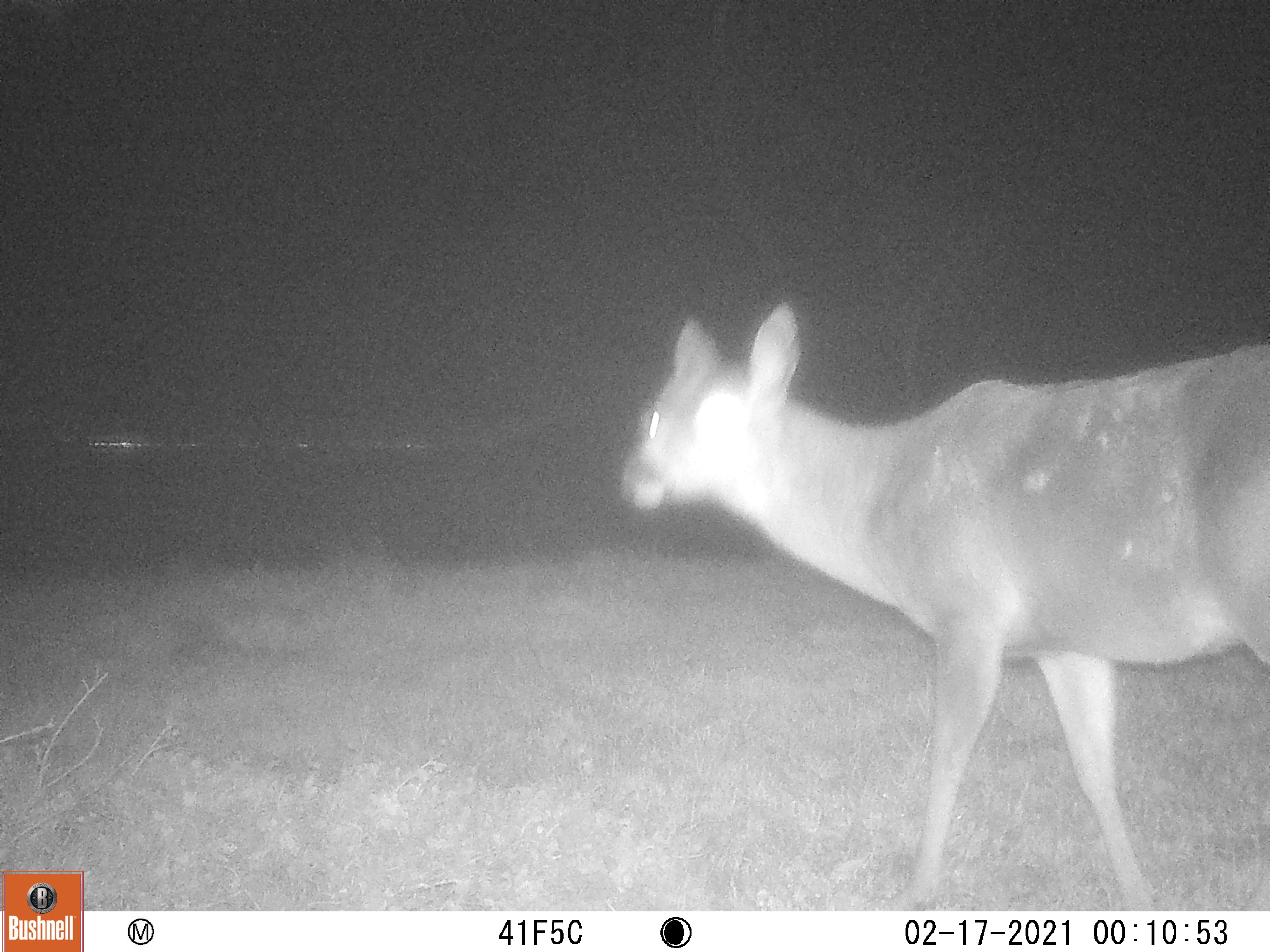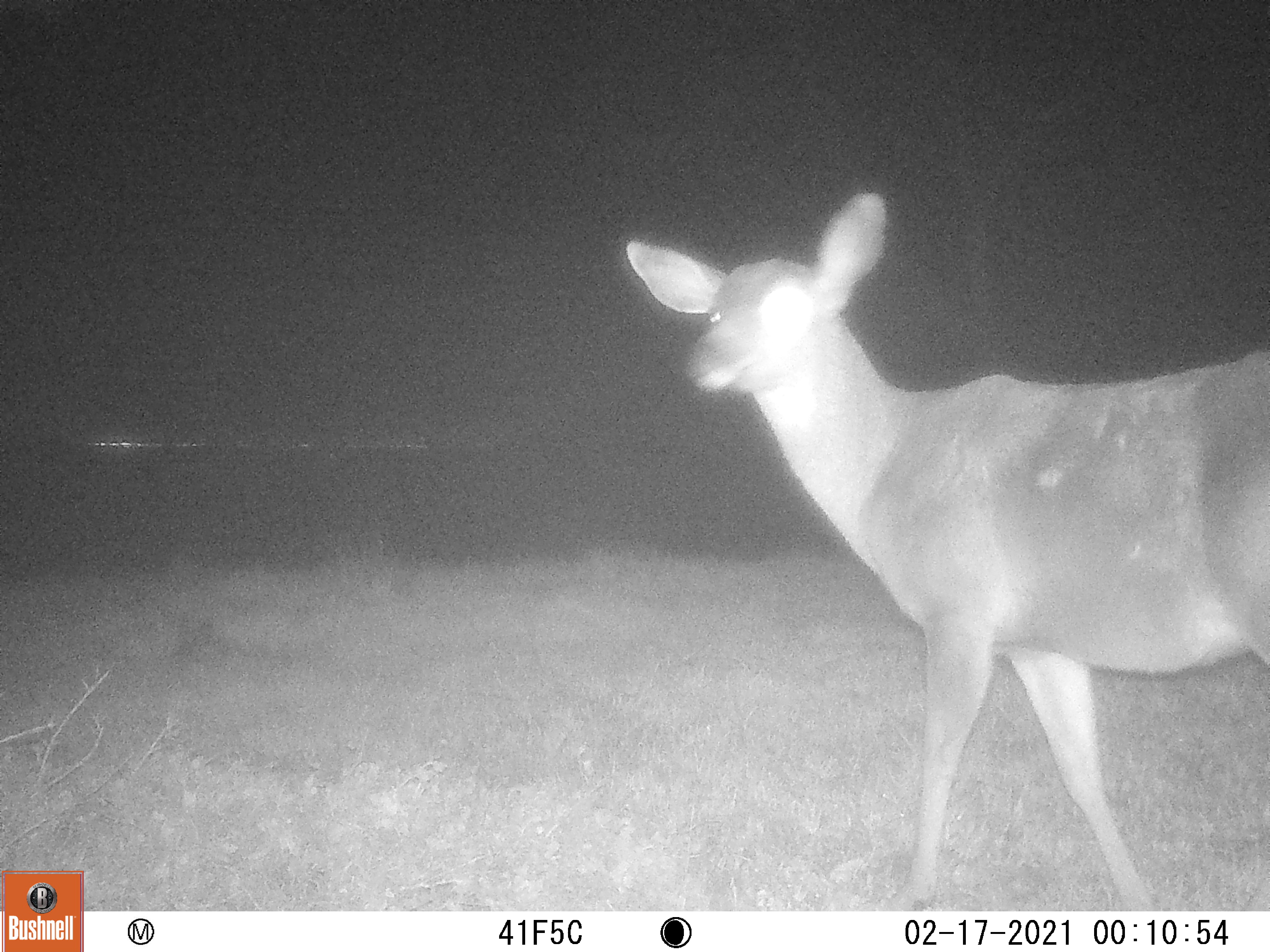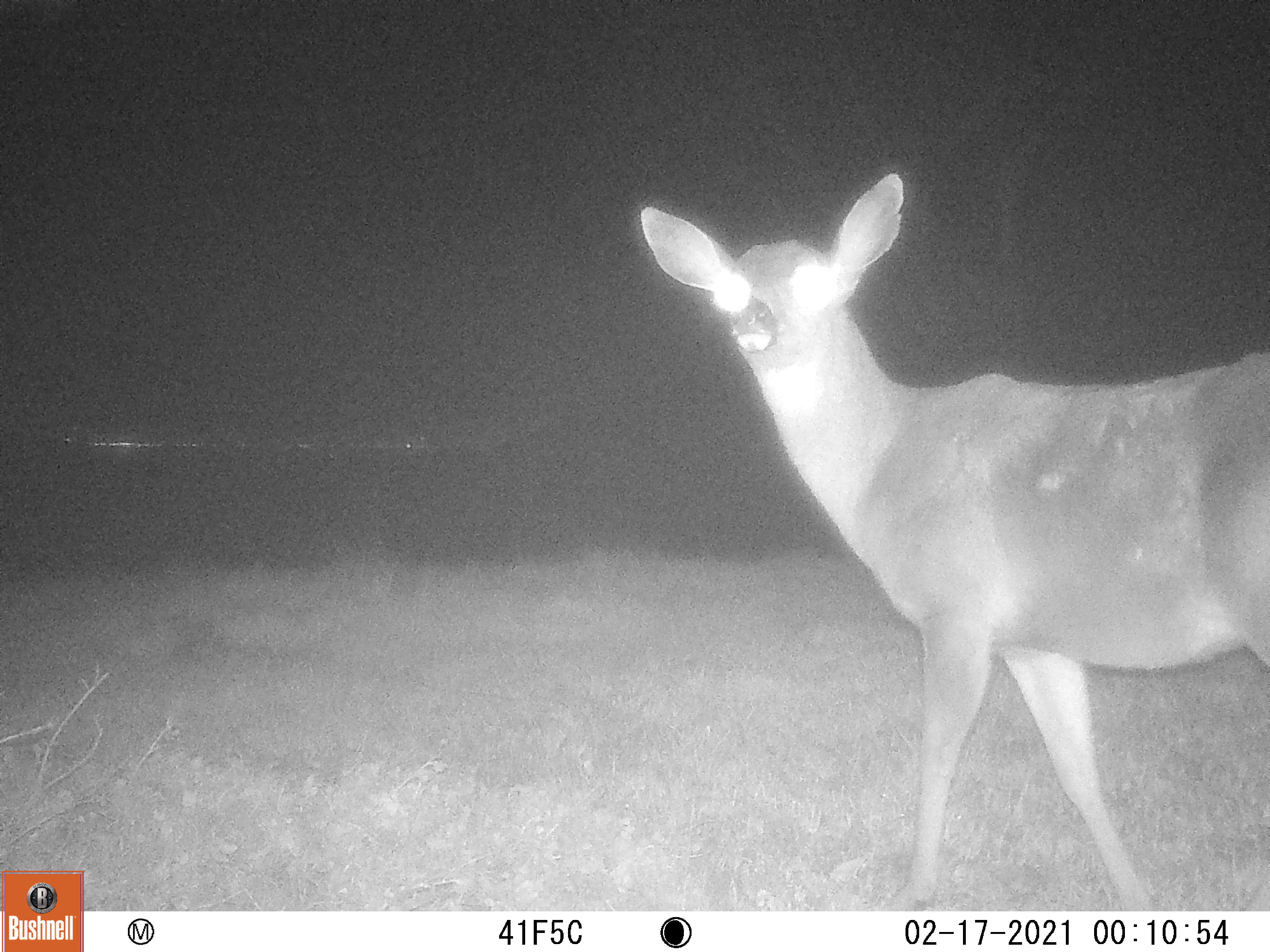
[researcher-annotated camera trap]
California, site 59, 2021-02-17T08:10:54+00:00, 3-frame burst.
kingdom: Animalia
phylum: Chordata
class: Mammalia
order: Artiodactyla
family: Cervidae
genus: Odocoileus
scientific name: Odocoileus hemionus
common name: mule deer